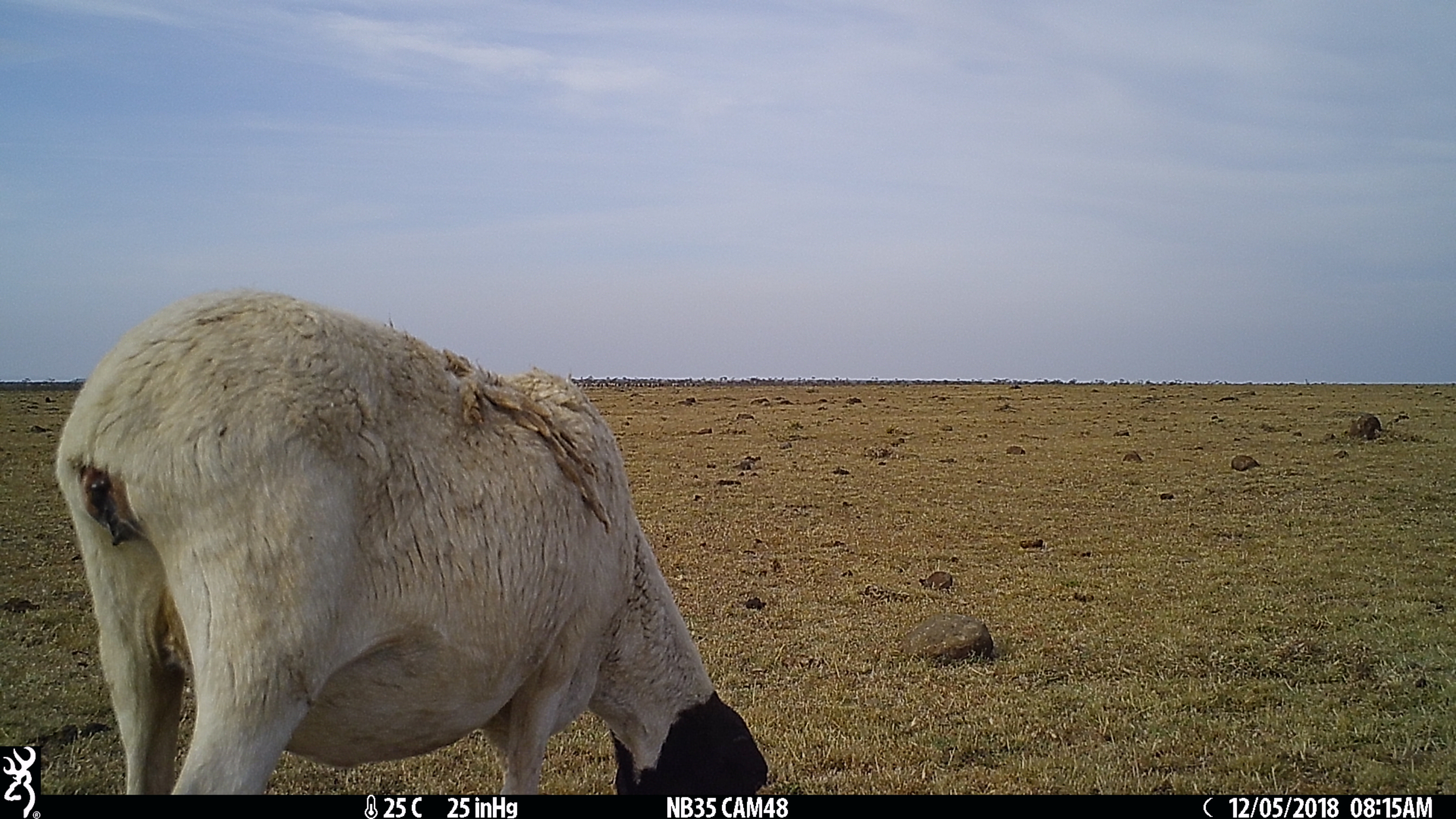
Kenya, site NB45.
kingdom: Animalia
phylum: Chordata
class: Mammalia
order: Artiodactyla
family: Bovidae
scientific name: Bovidae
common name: sheep or goat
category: shoat